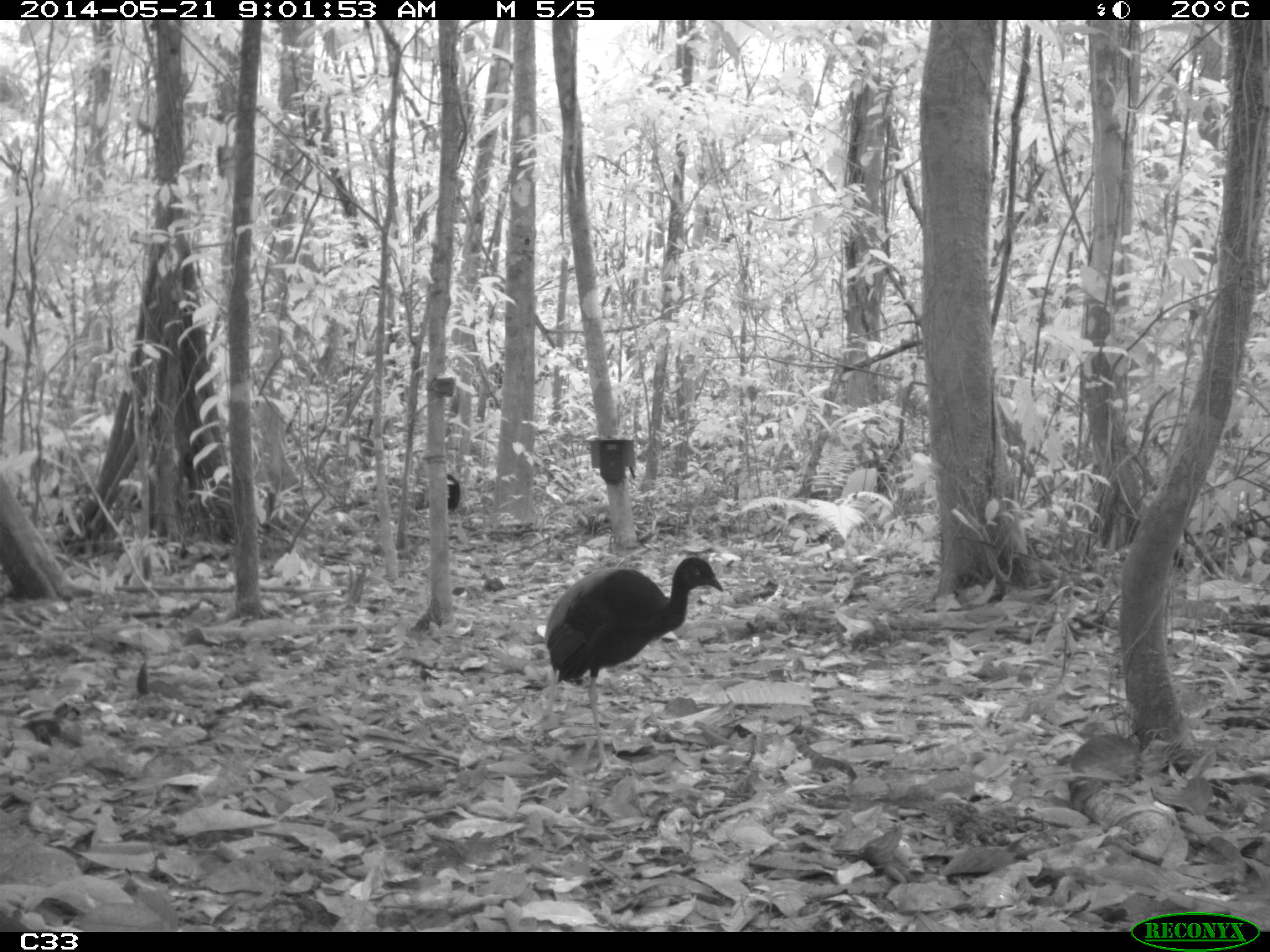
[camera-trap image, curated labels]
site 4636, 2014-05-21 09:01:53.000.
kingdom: Animalia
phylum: Chordata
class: Aves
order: Gruiformes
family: Psophiidae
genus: Psophia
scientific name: Psophia crepitans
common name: gray-winged trumpeter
Psophia crepitans (gray-winged trumpeter), count 2, age adult.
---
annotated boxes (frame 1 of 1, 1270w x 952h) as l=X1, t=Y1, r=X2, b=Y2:
psophia crepitans: l=524, t=556, r=723, b=773; l=415, t=474, r=460, b=512